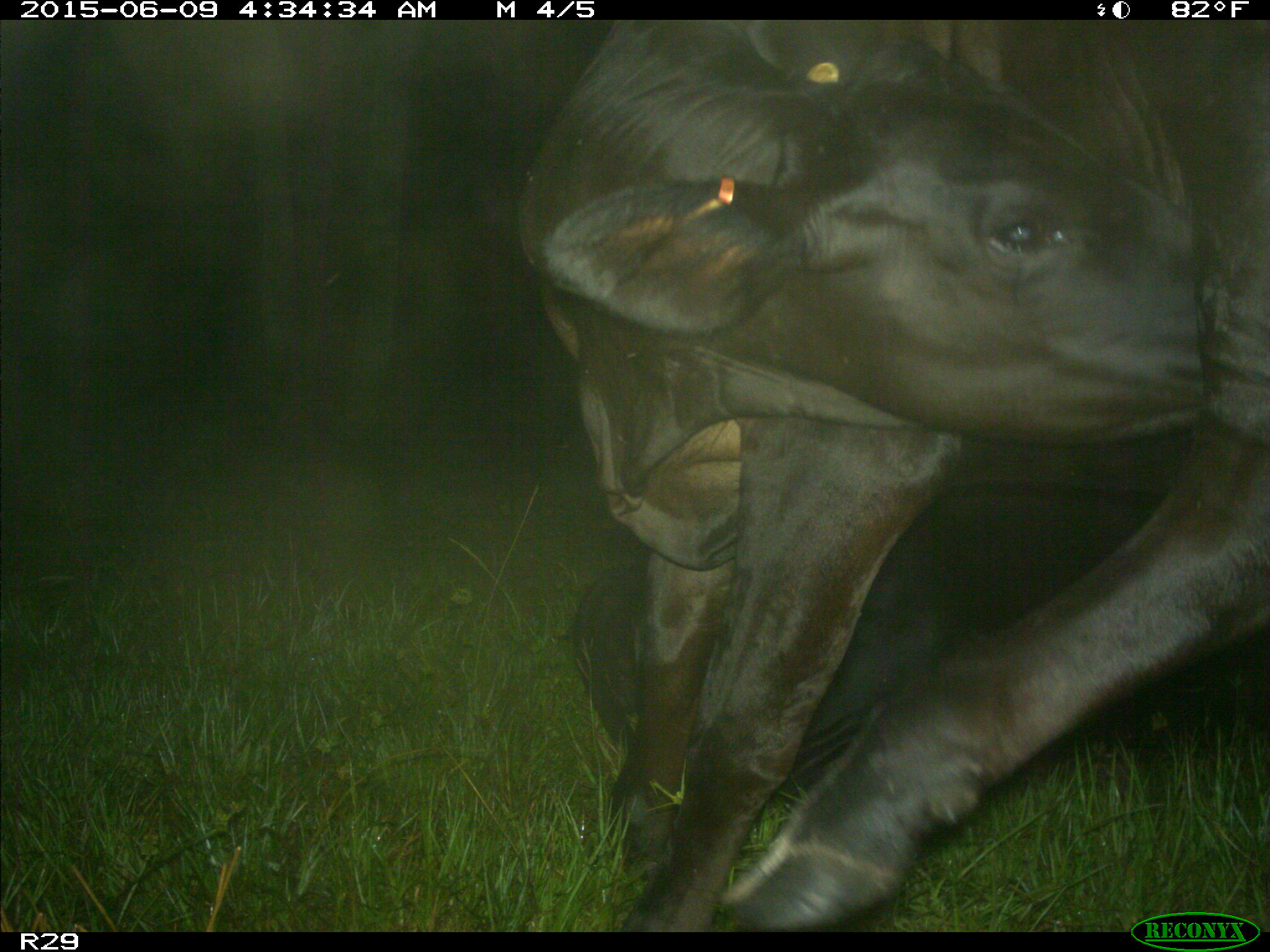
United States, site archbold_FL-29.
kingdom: Animalia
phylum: Chordata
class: Mammalia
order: Artiodactyla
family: Bovidae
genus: Bos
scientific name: Bos taurus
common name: domestic cow